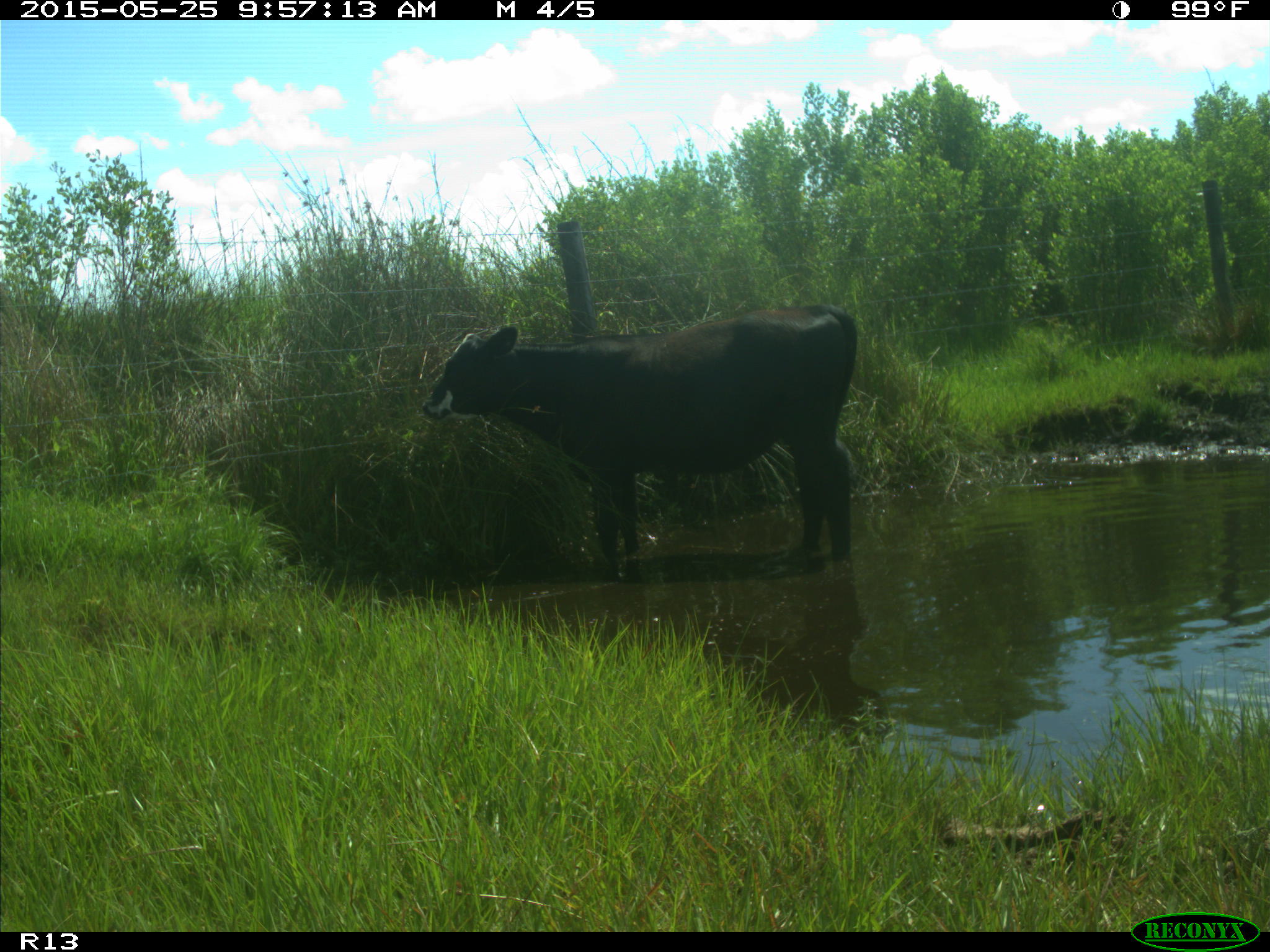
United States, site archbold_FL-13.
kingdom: Animalia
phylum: Chordata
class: Mammalia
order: Artiodactyla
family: Bovidae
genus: Bos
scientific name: Bos taurus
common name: domestic cow